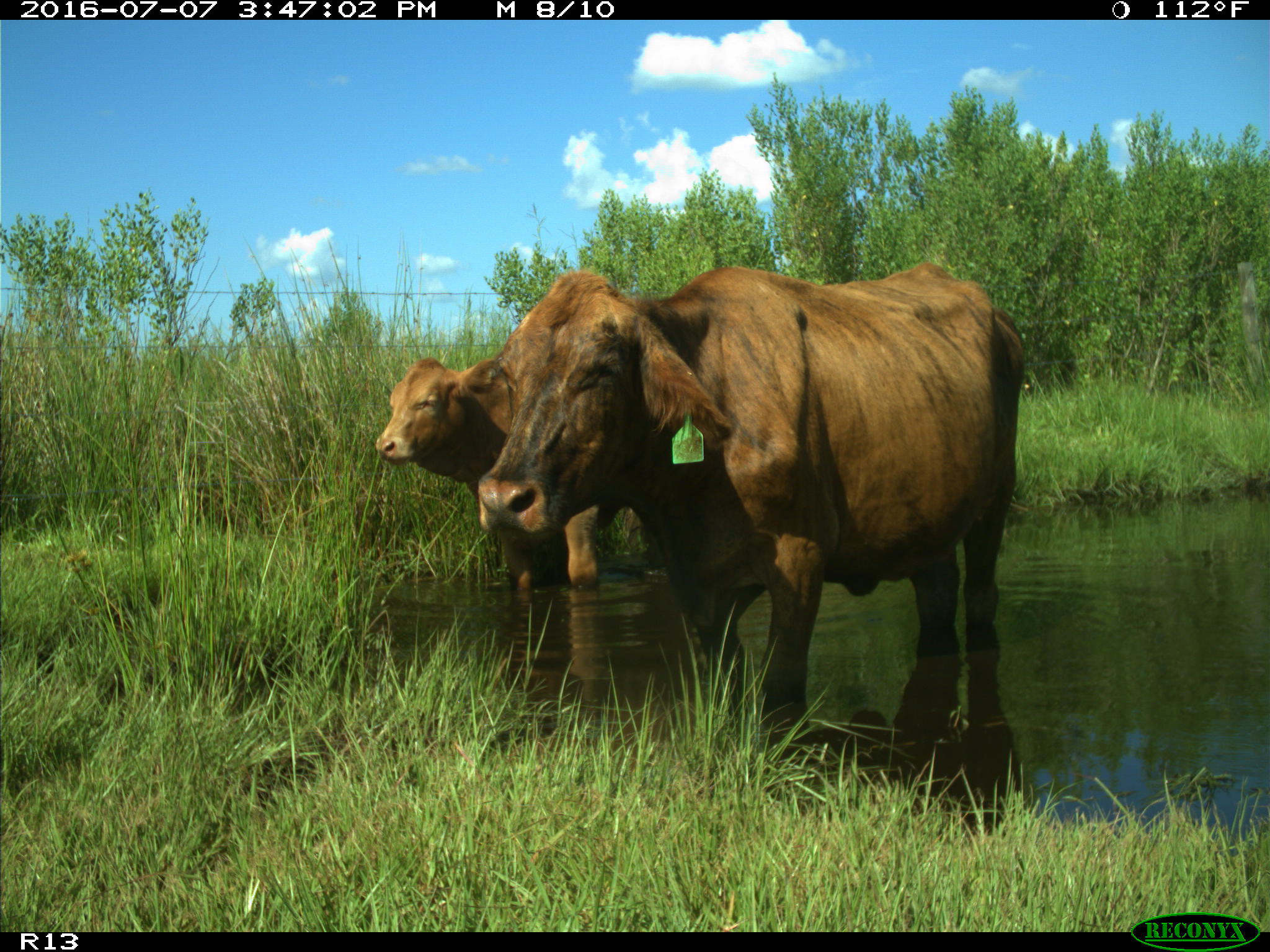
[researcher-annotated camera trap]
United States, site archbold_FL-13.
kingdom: Animalia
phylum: Chordata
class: Mammalia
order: Artiodactyla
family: Bovidae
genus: Bos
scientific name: Bos taurus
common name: domestic cow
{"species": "Bos taurus (domestic cow)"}